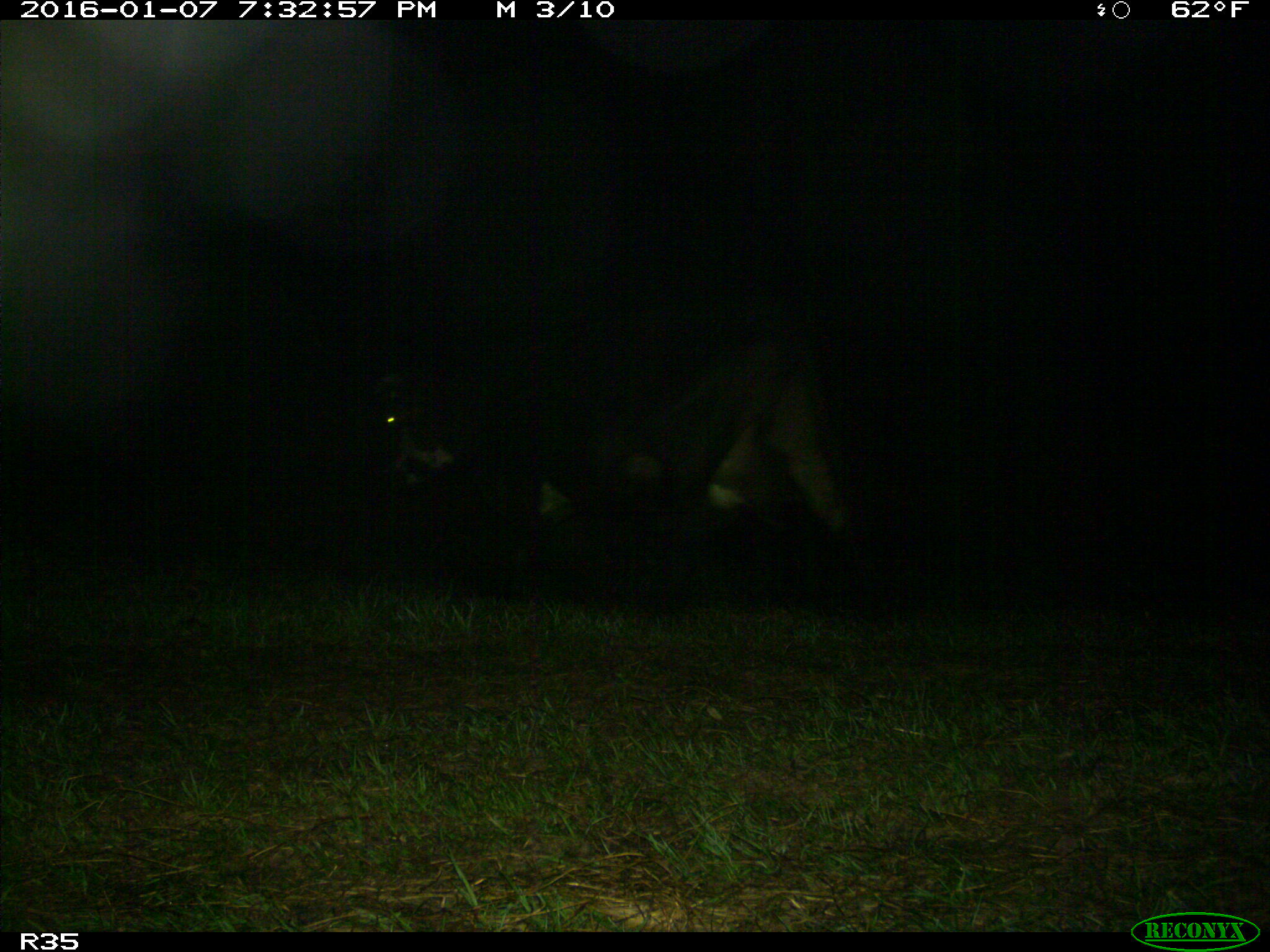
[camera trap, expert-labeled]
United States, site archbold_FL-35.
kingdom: Animalia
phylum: Chordata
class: Mammalia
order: Artiodactyla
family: Bovidae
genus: Bos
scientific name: Bos taurus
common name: domestic cow